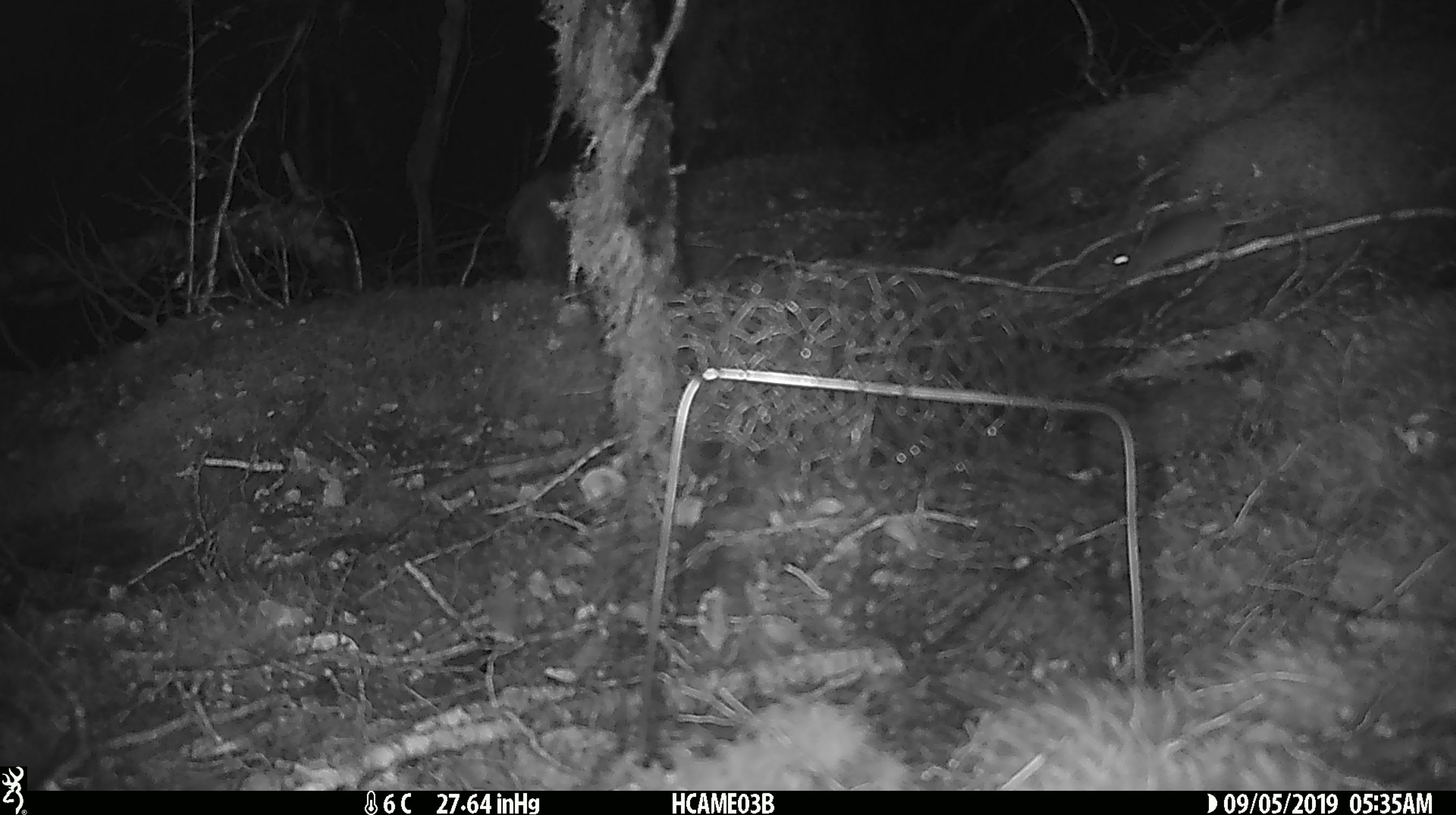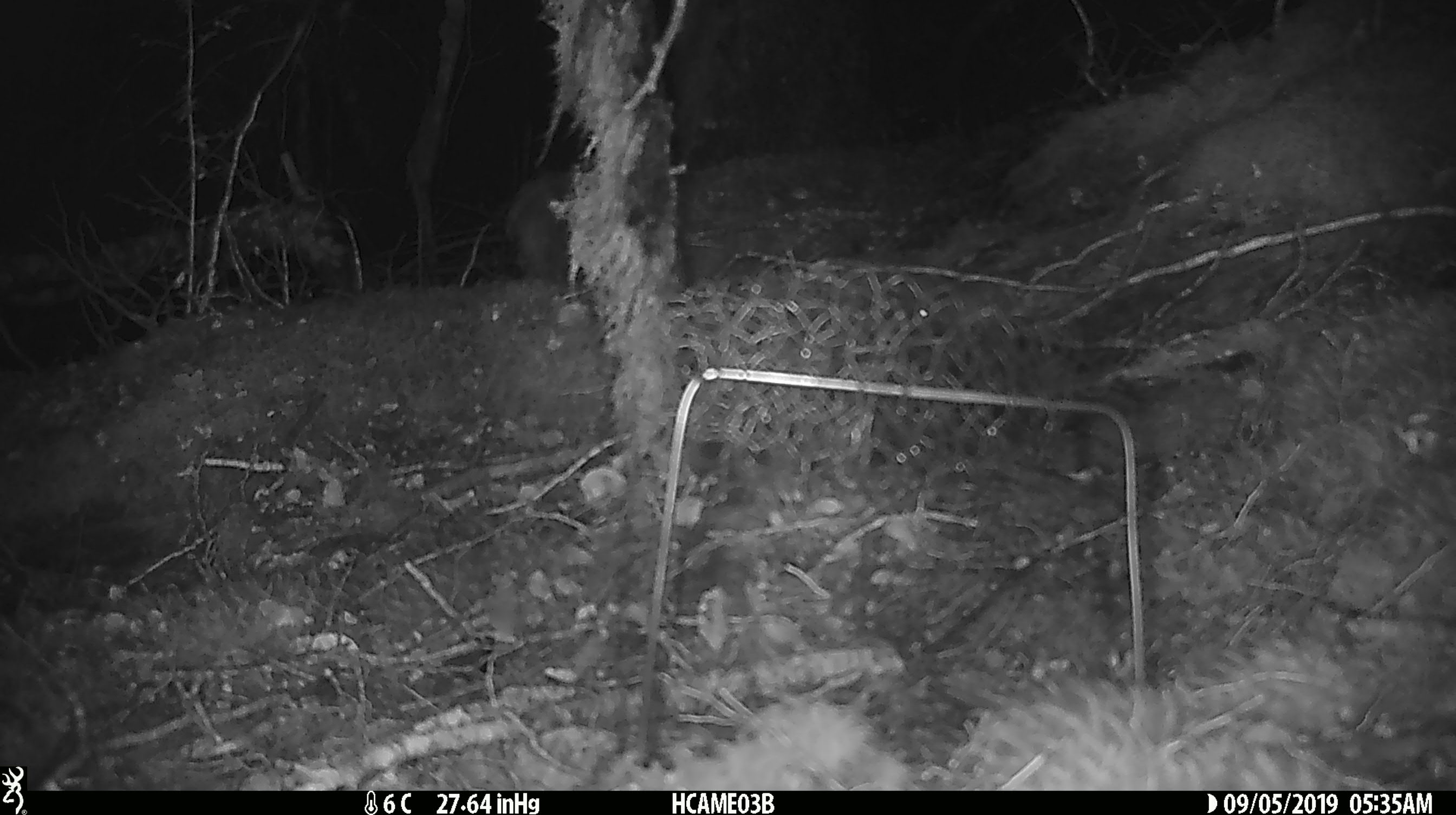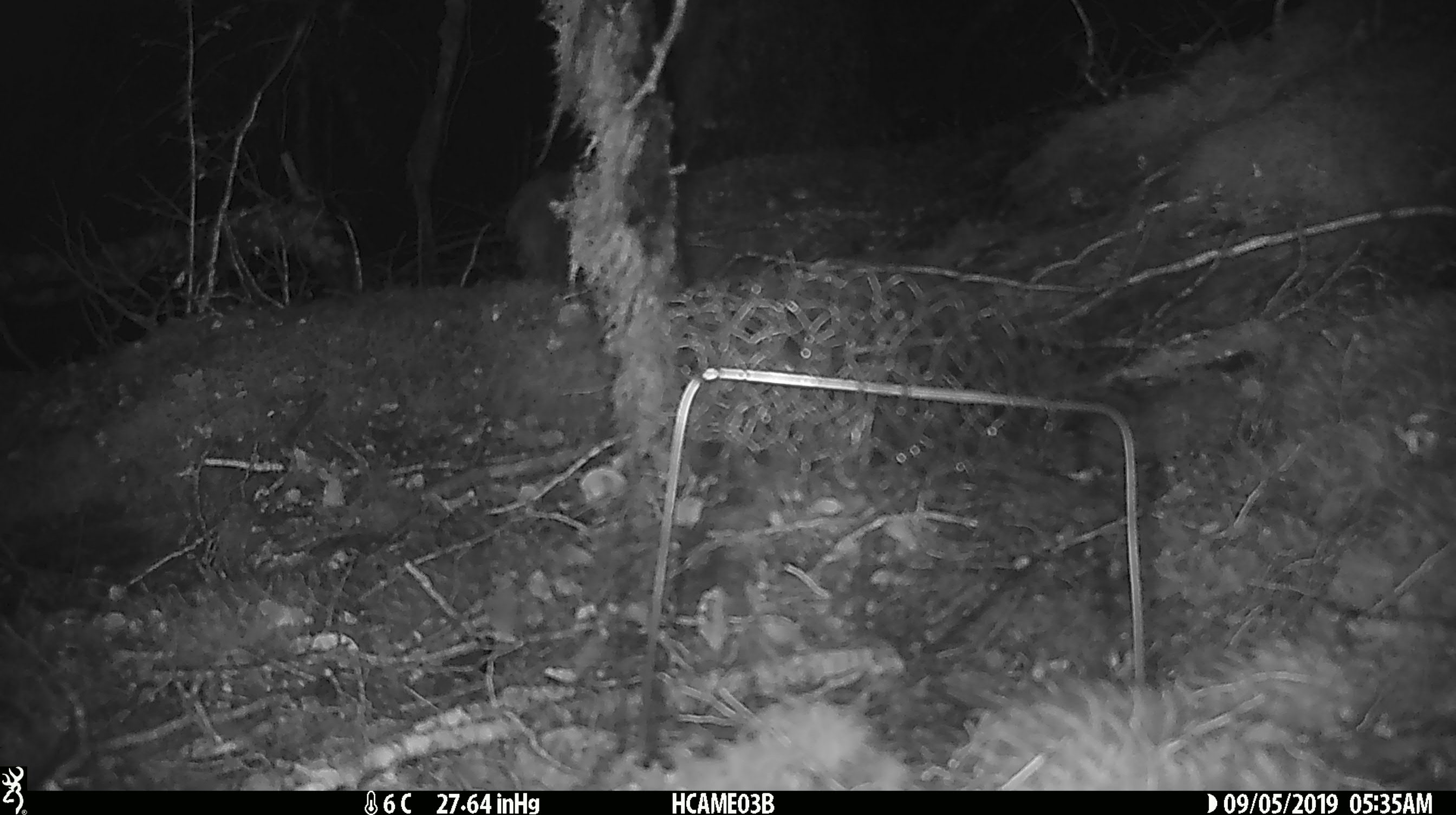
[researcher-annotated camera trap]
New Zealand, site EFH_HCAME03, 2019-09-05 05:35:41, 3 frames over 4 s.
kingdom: Animalia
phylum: Chordata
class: Mammalia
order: Rodentia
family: Muridae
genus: Mus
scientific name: Mus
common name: mouse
Mouse (Mus).